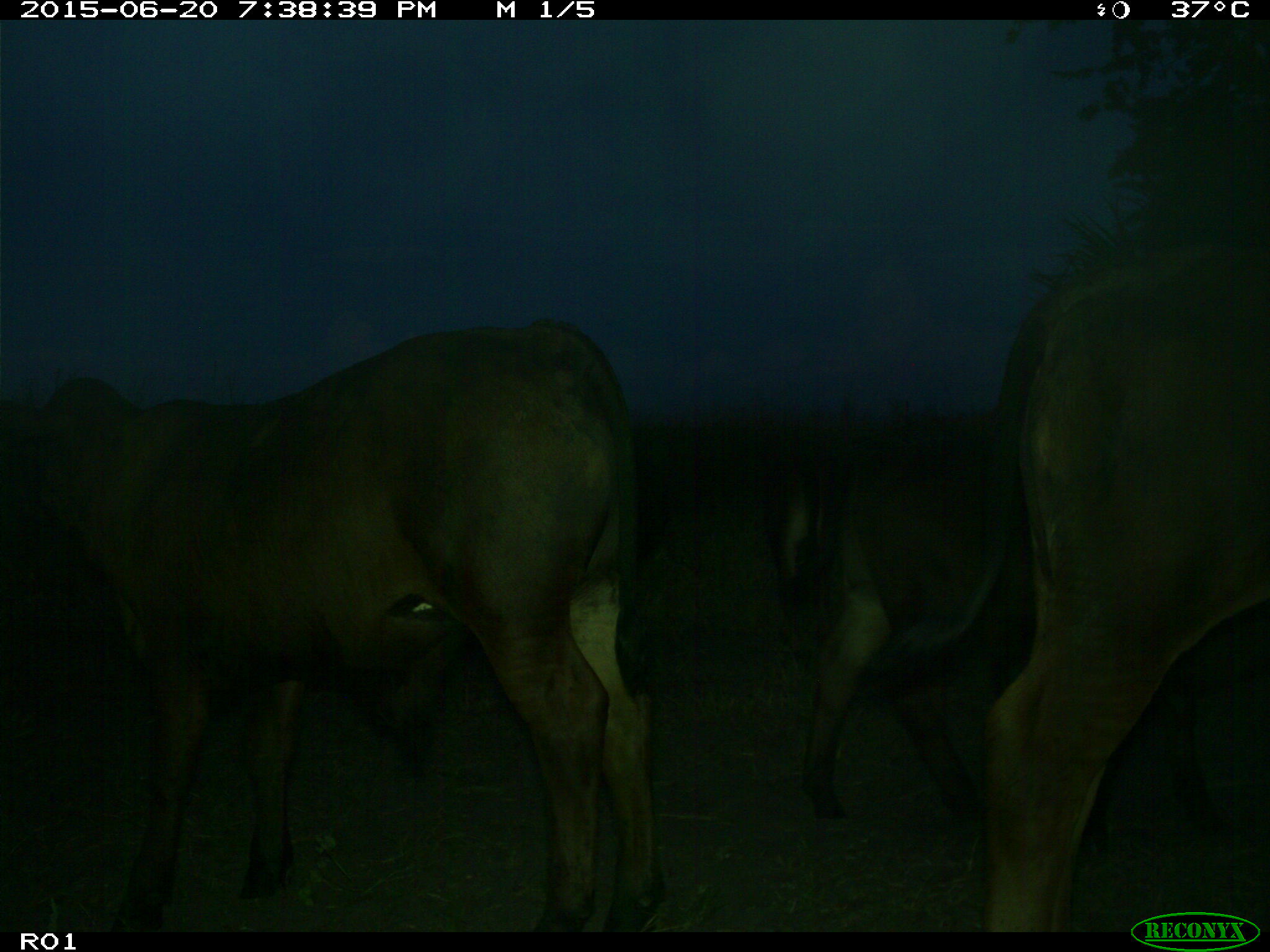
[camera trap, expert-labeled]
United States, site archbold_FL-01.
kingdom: Animalia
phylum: Chordata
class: Mammalia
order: Artiodactyla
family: Bovidae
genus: Bos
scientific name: Bos taurus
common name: domestic cow